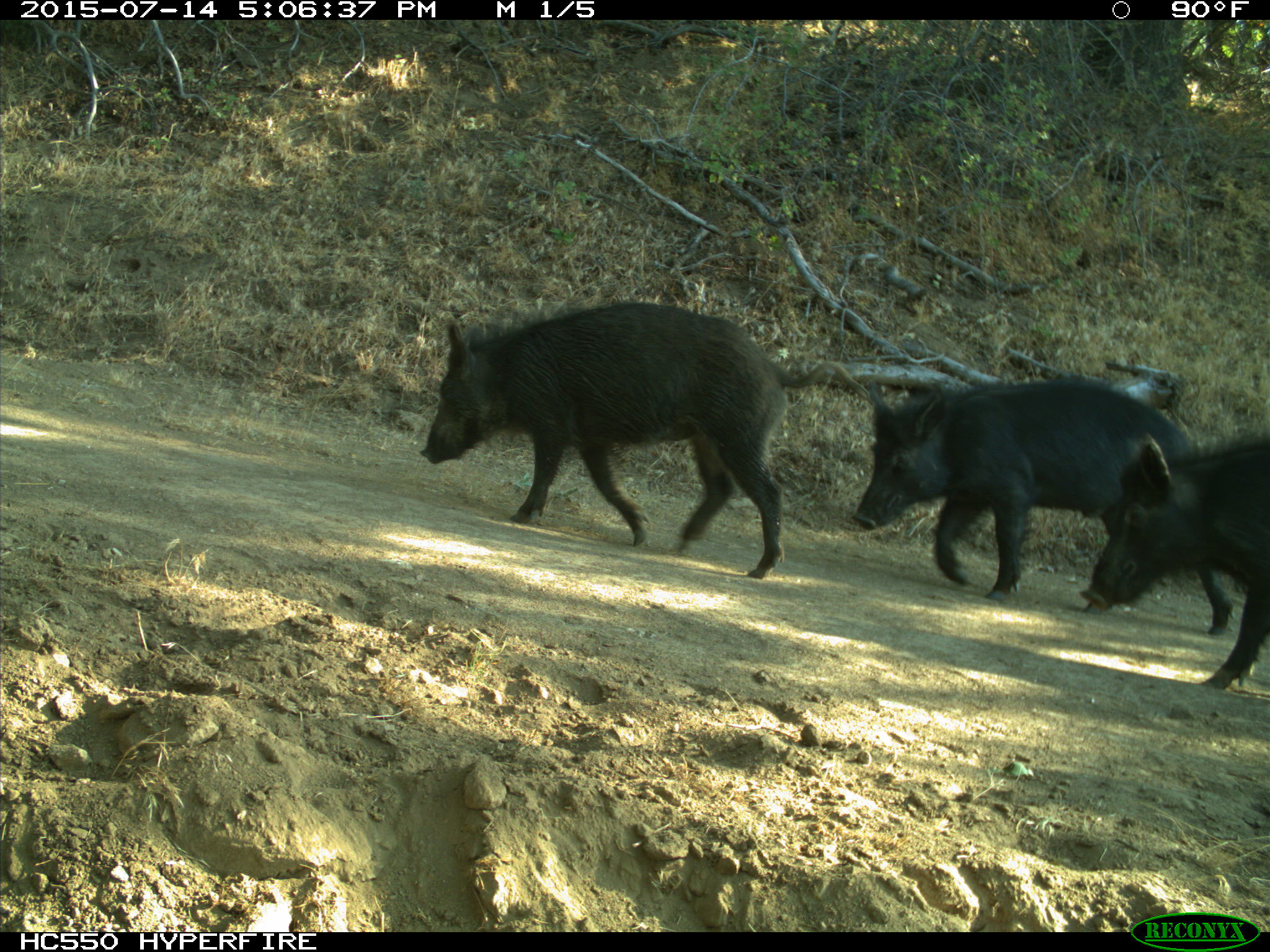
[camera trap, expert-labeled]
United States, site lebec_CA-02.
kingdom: Animalia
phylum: Chordata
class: Mammalia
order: Artiodactyla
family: Suidae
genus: Sus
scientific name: Sus scrofa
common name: wild boar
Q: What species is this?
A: Sus scrofa (wild boar).